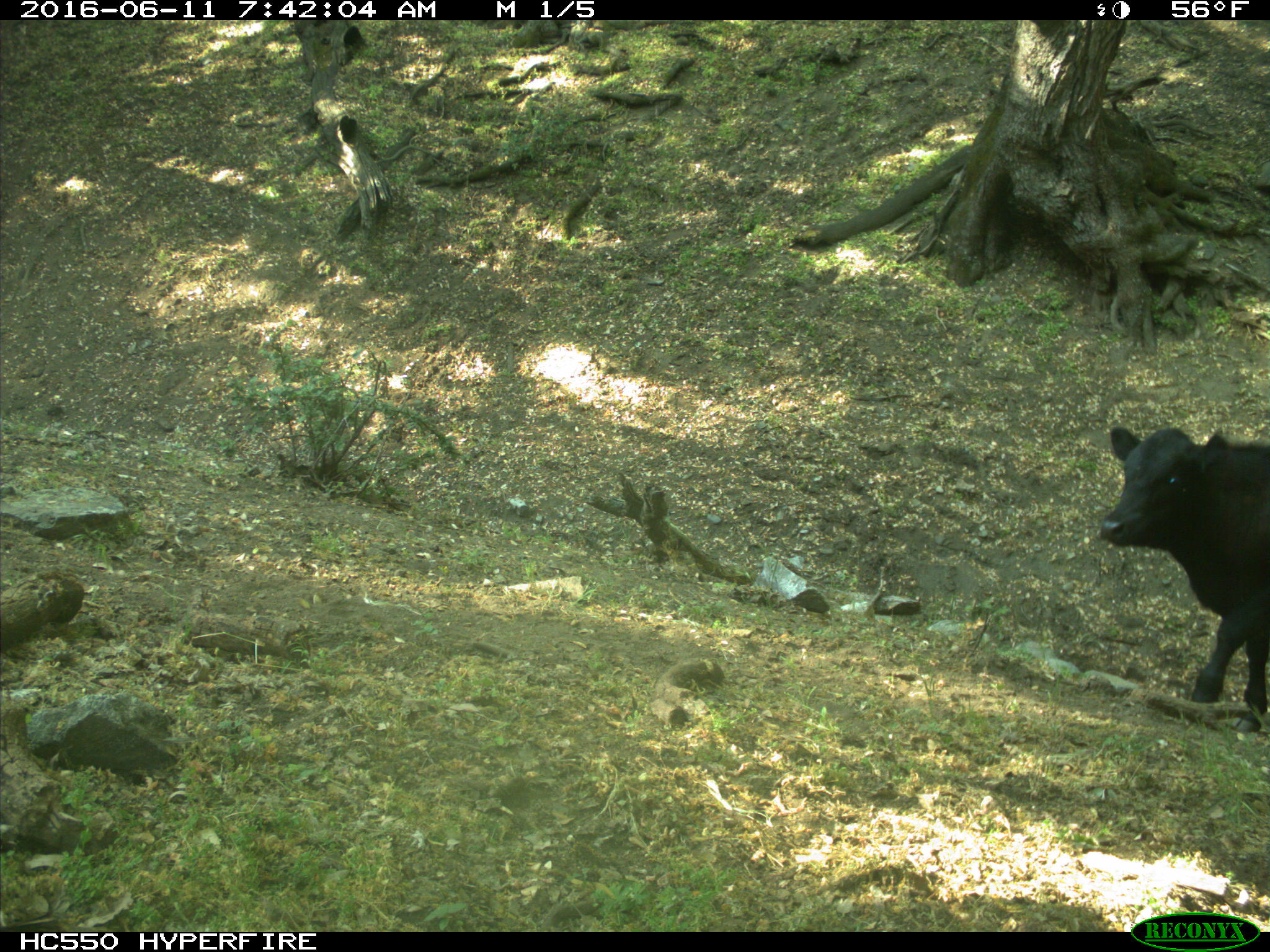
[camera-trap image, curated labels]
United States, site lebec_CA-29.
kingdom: Animalia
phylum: Chordata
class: Mammalia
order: Artiodactyla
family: Bovidae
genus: Bos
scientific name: Bos taurus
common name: domestic cow